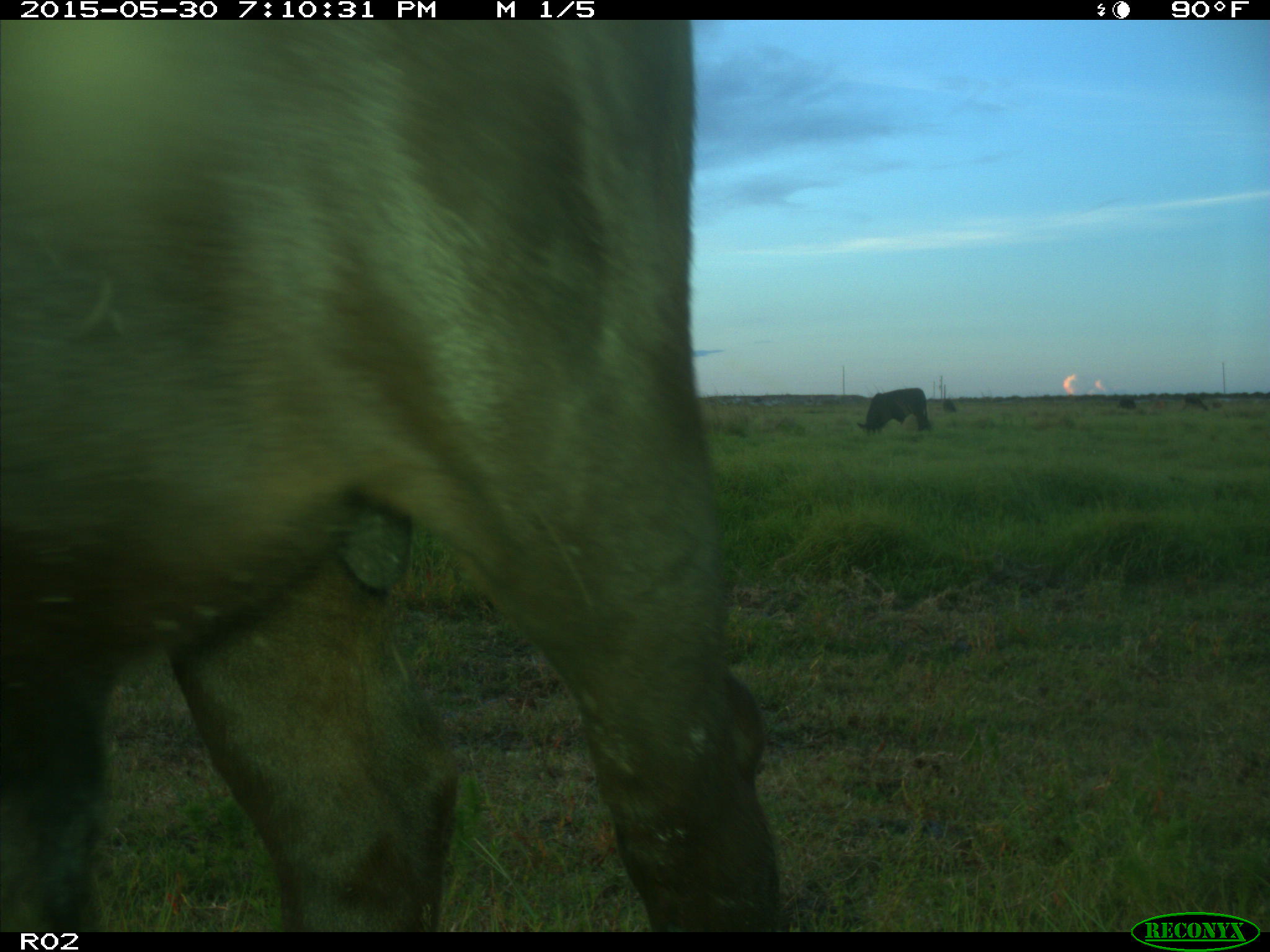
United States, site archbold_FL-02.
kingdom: Animalia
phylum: Chordata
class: Mammalia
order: Artiodactyla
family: Bovidae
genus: Bos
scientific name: Bos taurus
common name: domestic cow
Bos taurus (domestic cow).